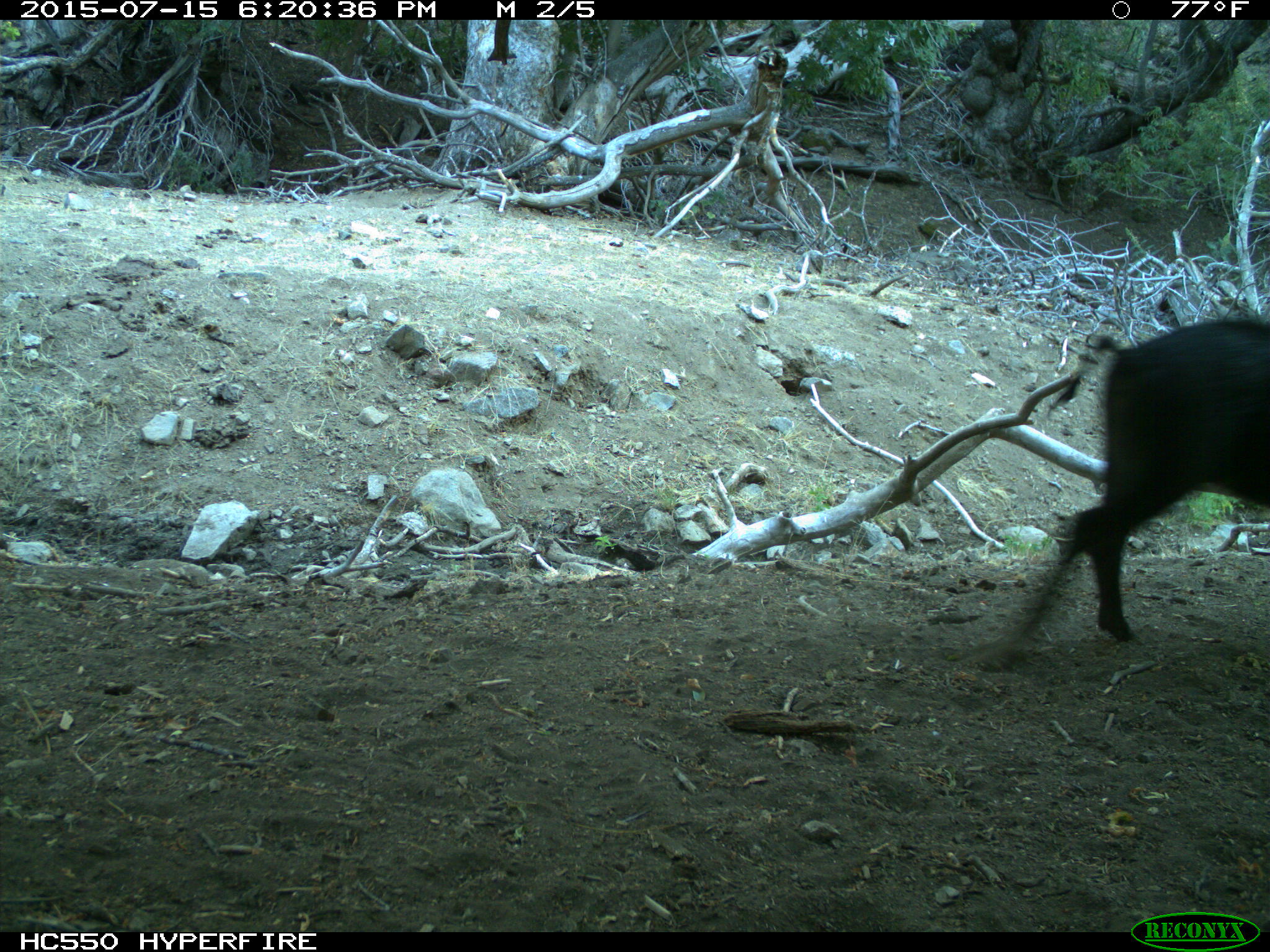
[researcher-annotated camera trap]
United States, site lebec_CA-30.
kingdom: Animalia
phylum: Chordata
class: Mammalia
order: Artiodactyla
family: Suidae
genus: Sus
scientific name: Sus scrofa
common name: wild boar